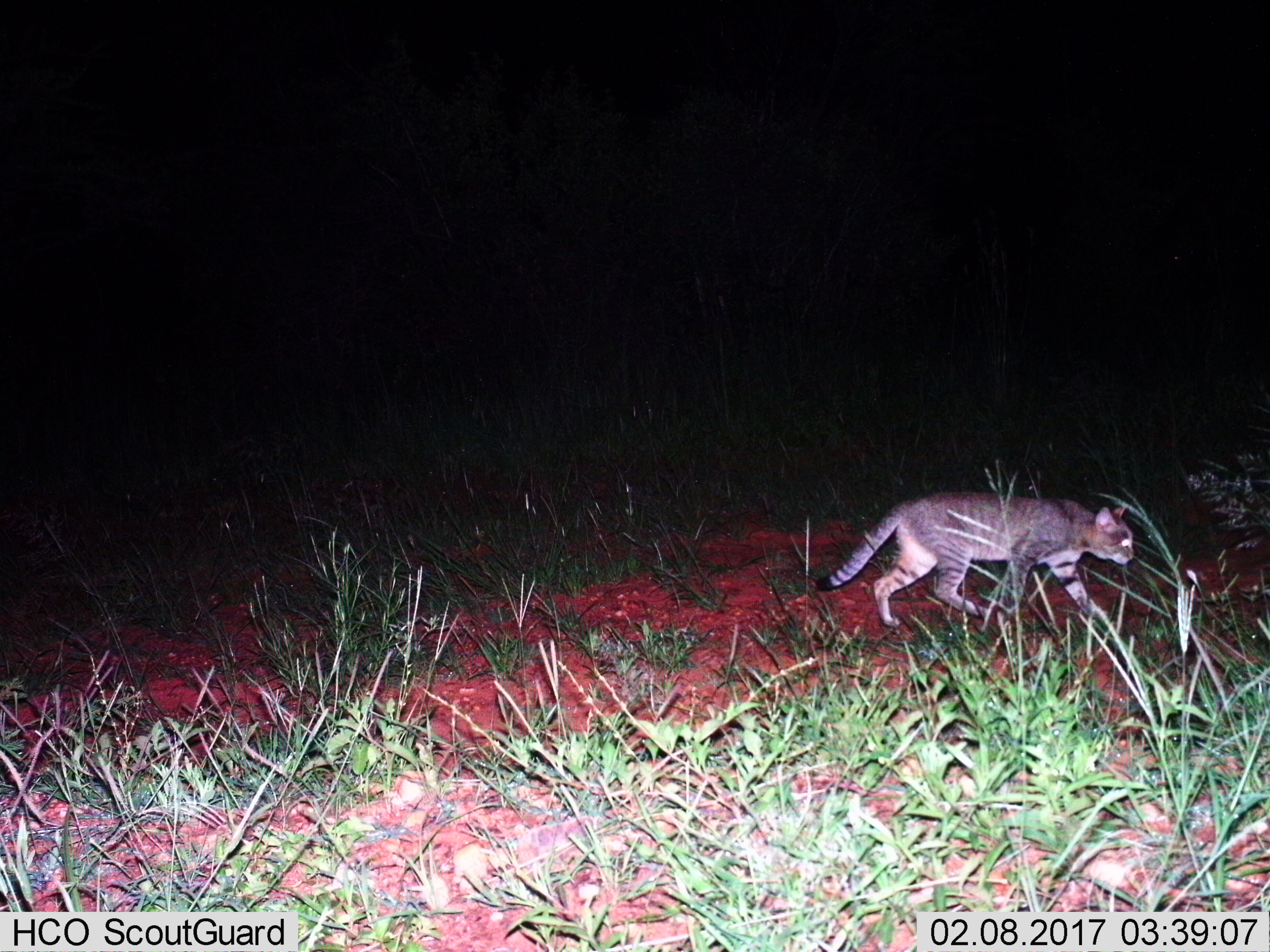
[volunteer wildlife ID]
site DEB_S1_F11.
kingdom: Animalia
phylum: Chordata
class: Mammalia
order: Carnivora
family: Felidae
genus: Felis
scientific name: Felis lybica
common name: african wild cat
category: africanwildcat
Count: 1.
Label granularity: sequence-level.